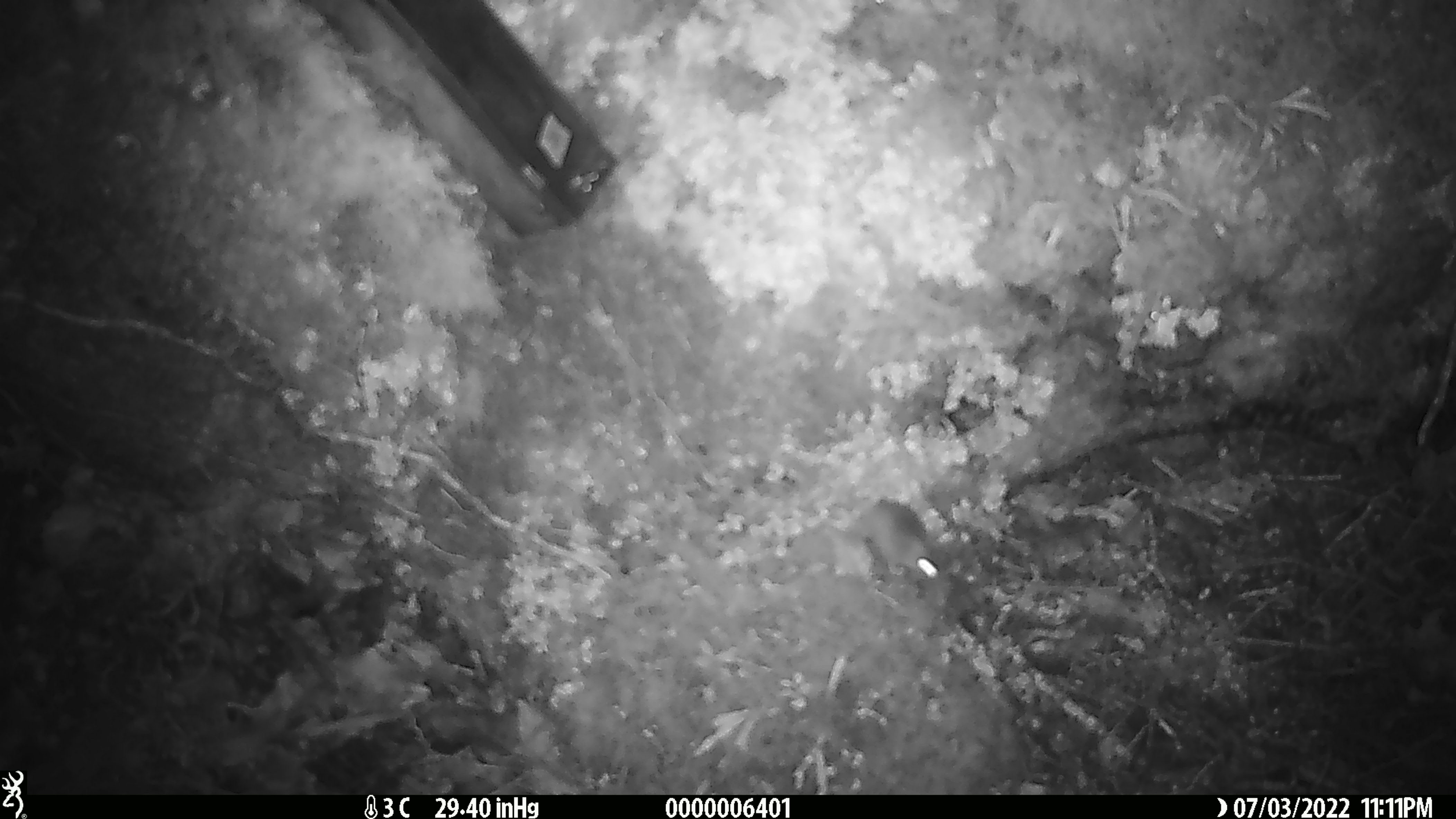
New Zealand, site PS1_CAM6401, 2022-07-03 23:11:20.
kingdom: Animalia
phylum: Chordata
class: Mammalia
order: Rodentia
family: Muridae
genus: Mus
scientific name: Mus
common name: mouse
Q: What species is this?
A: Mouse (Mus).